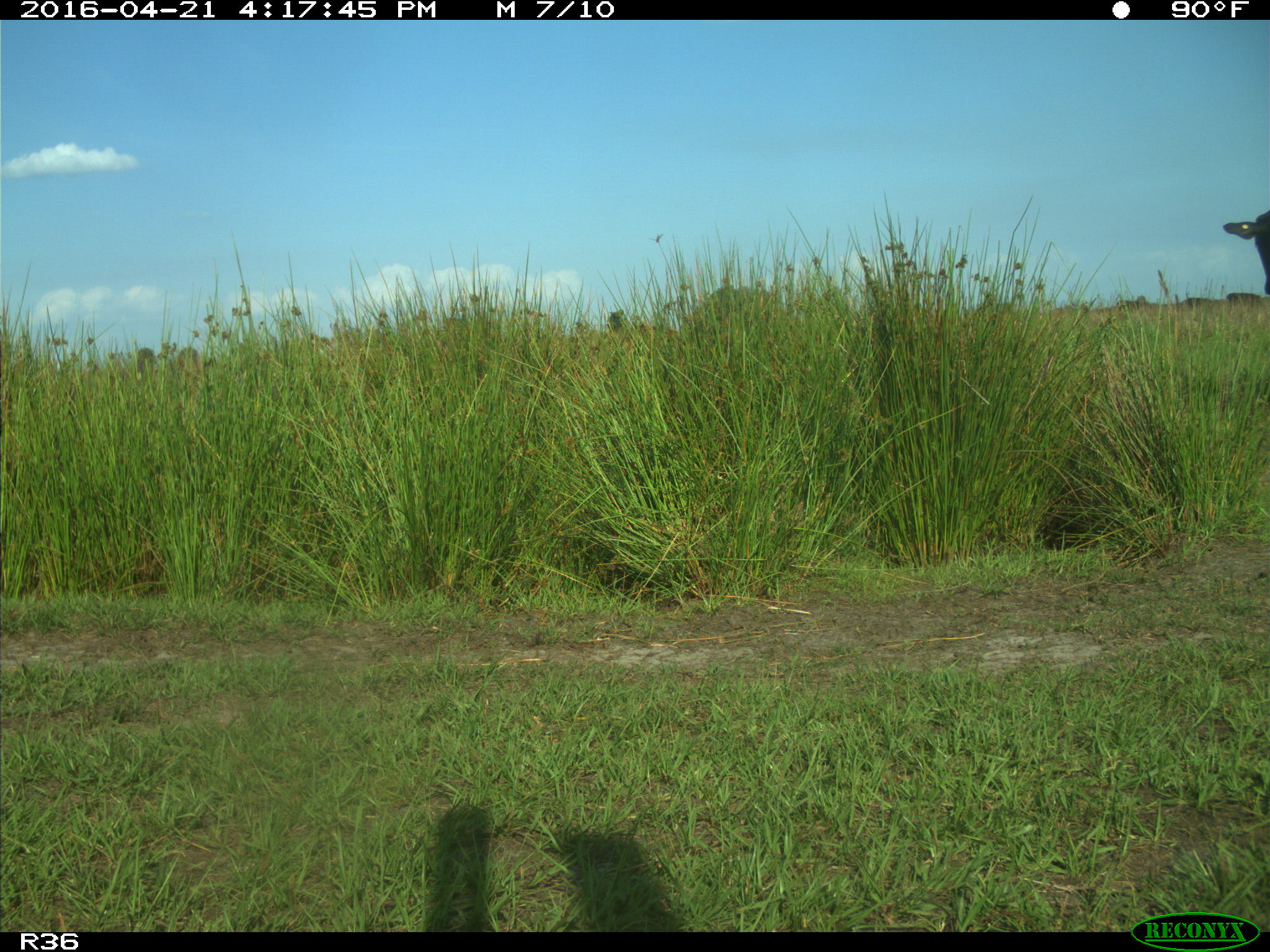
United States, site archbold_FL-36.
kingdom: Animalia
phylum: Chordata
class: Mammalia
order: Artiodactyla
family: Bovidae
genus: Bos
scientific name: Bos taurus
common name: domestic cow